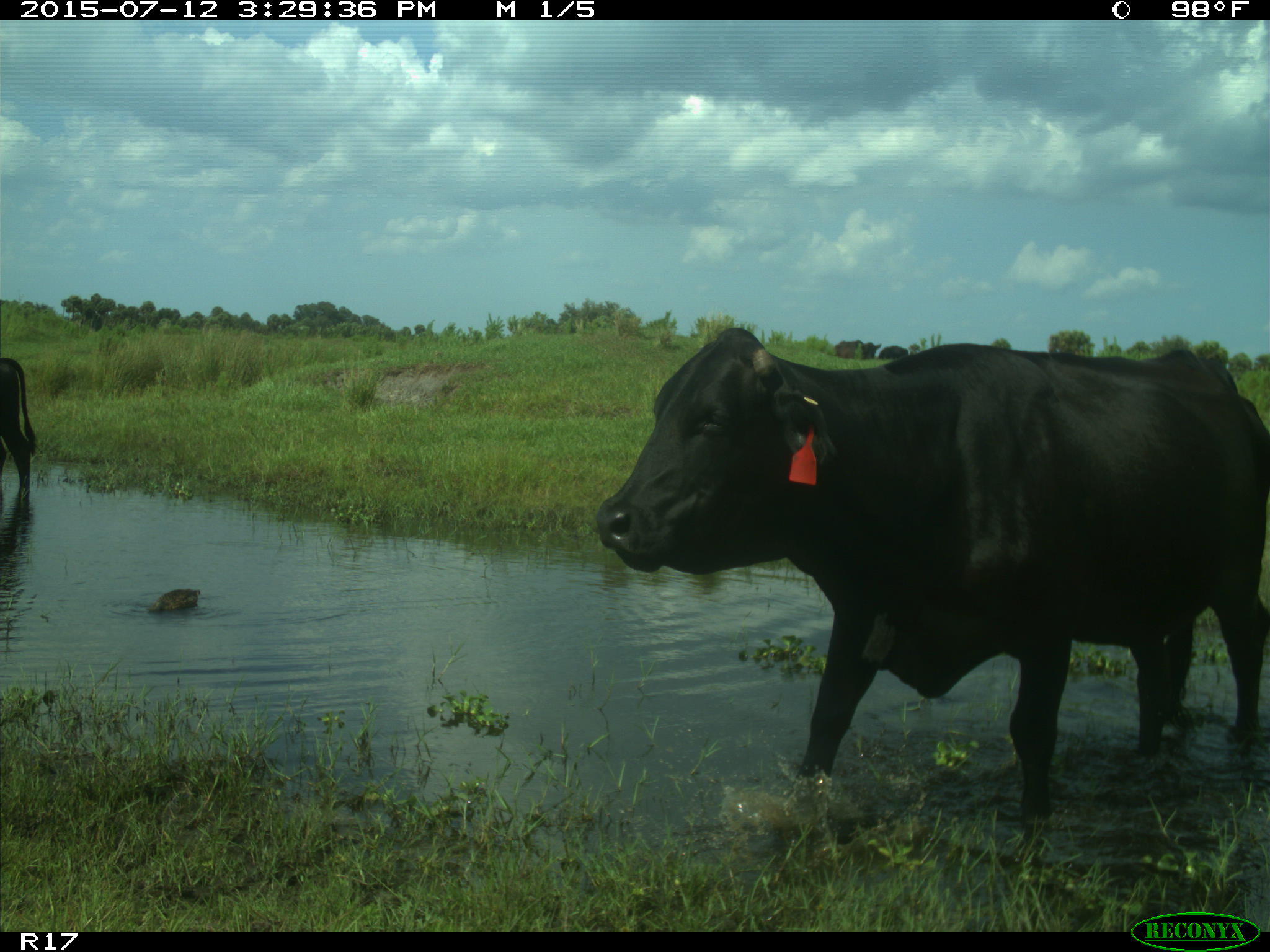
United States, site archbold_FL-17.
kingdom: Animalia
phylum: Chordata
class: Mammalia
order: Artiodactyla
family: Bovidae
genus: Bos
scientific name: Bos taurus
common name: domestic cow